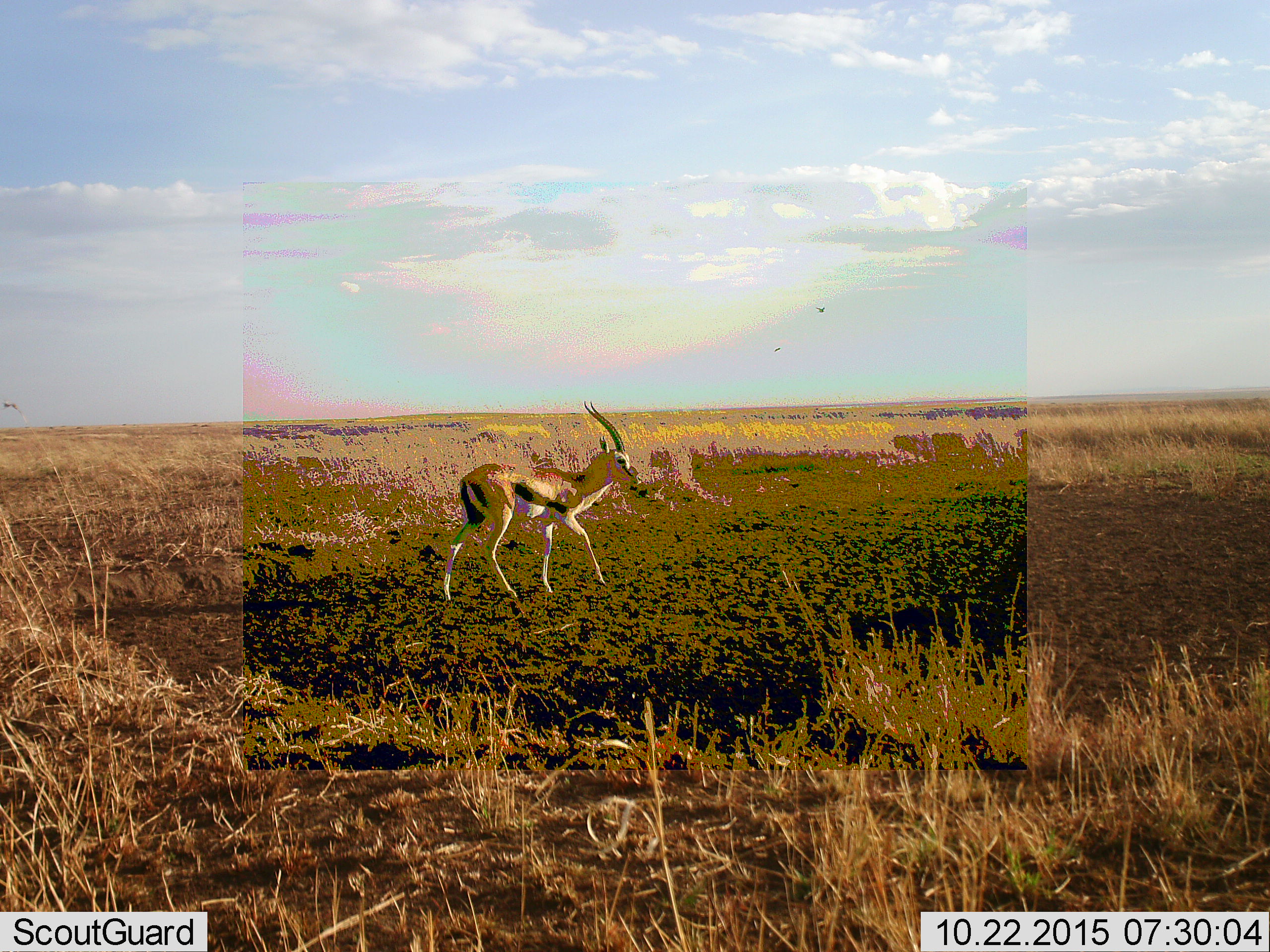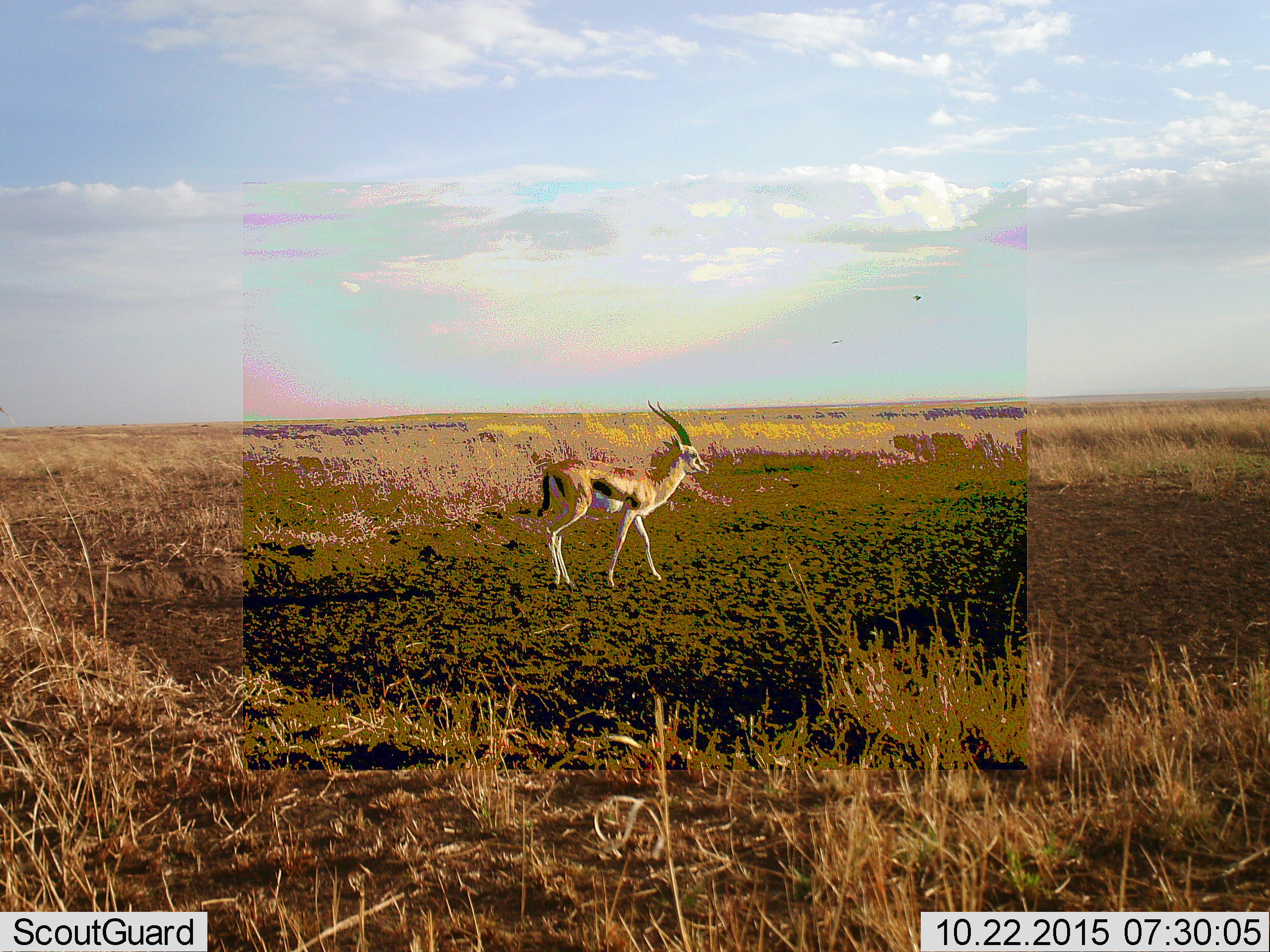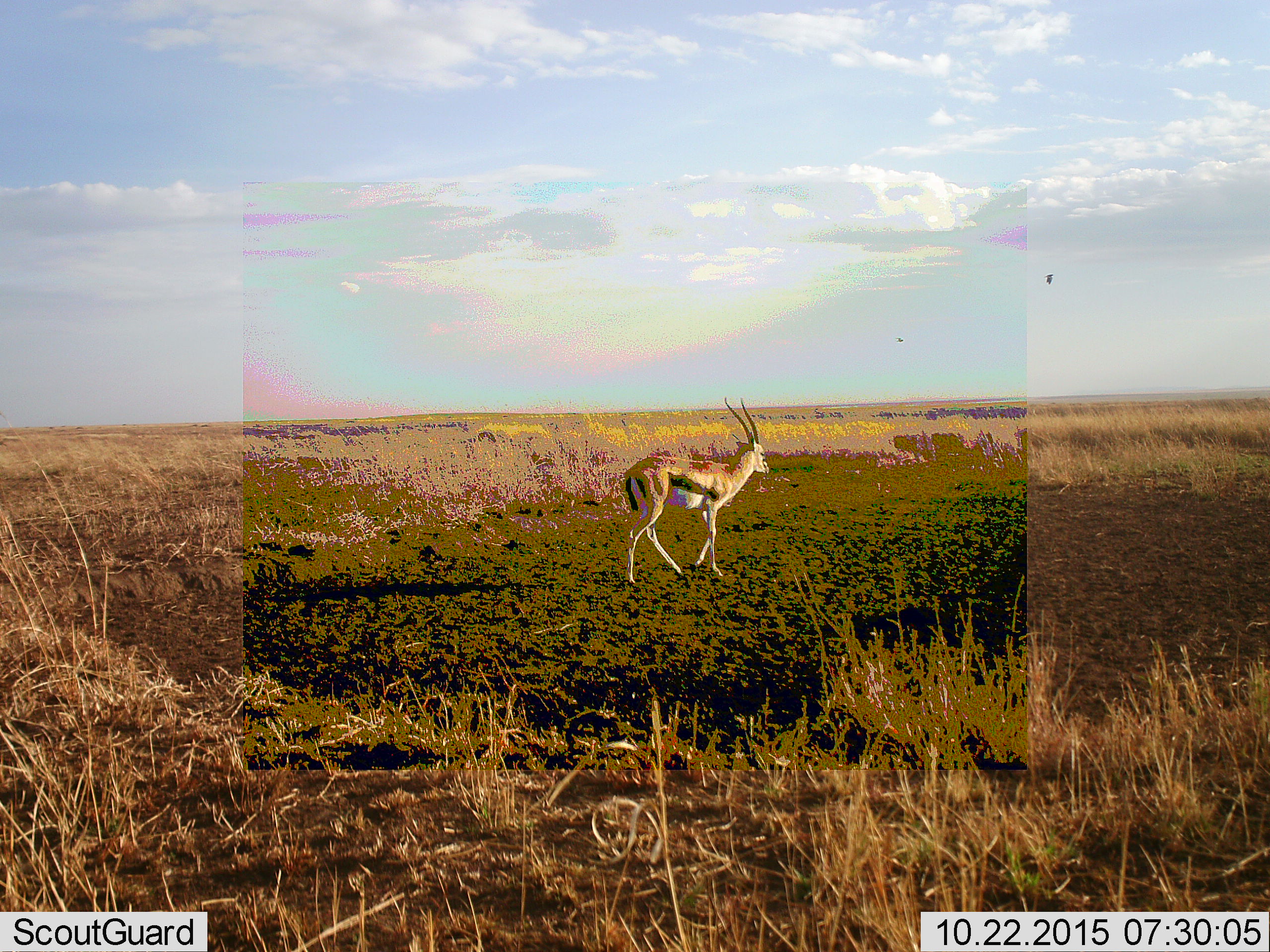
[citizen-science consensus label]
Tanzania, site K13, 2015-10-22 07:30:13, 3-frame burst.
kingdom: Animalia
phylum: Chordata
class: Mammalia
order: Artiodactyla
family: Bovidae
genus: Eudorcas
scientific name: Eudorcas thomsonii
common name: thomson's gazelle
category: gazellethomsons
Gazellethomsons (thomson's gazelle) (Eudorcas thomsonii), count 1. Behavior (volunteer vote fractions): standing 17%, resting 0%, moving 83%, interacting 0%. Young present (vote fraction): 0%. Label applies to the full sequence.